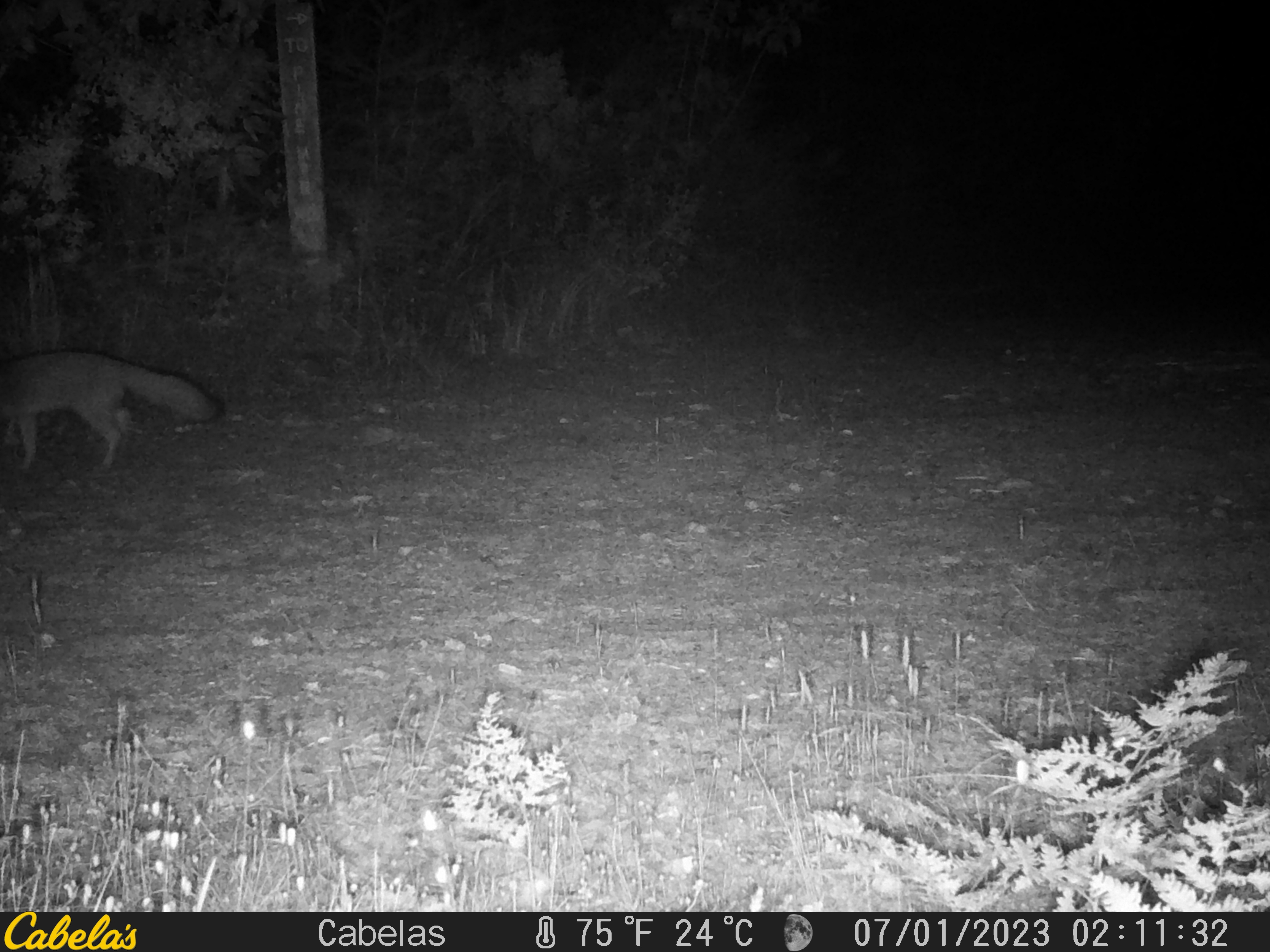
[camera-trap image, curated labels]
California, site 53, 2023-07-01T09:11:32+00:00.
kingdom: Animalia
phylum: Chordata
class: Mammalia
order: Carnivora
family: Canidae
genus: Urocyon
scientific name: Urocyon cinereoargenteus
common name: gray fox